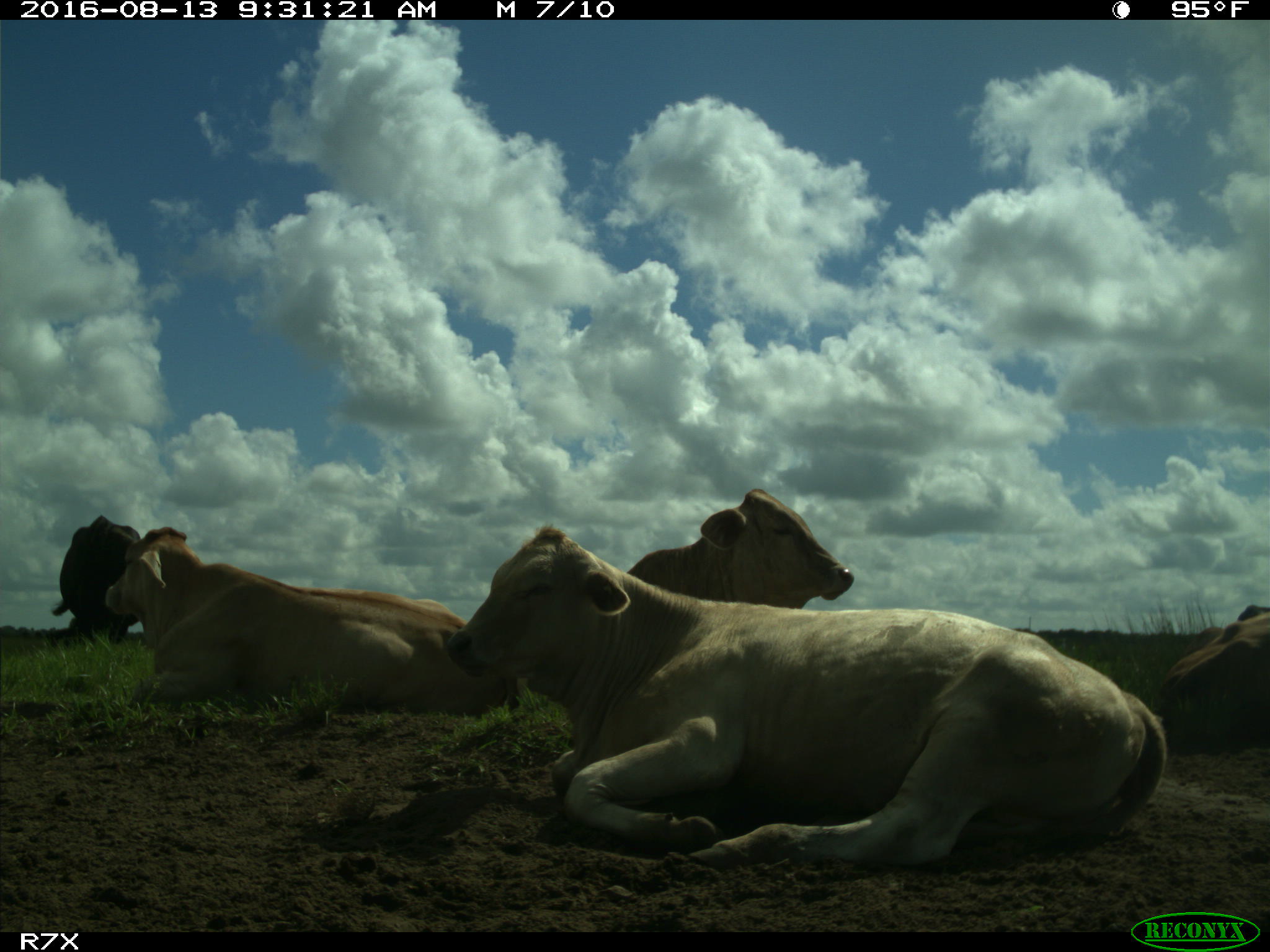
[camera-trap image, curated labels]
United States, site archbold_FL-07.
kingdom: Animalia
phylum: Chordata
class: Mammalia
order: Artiodactyla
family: Bovidae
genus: Bos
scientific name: Bos taurus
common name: domestic cow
Bos taurus (domestic cow).